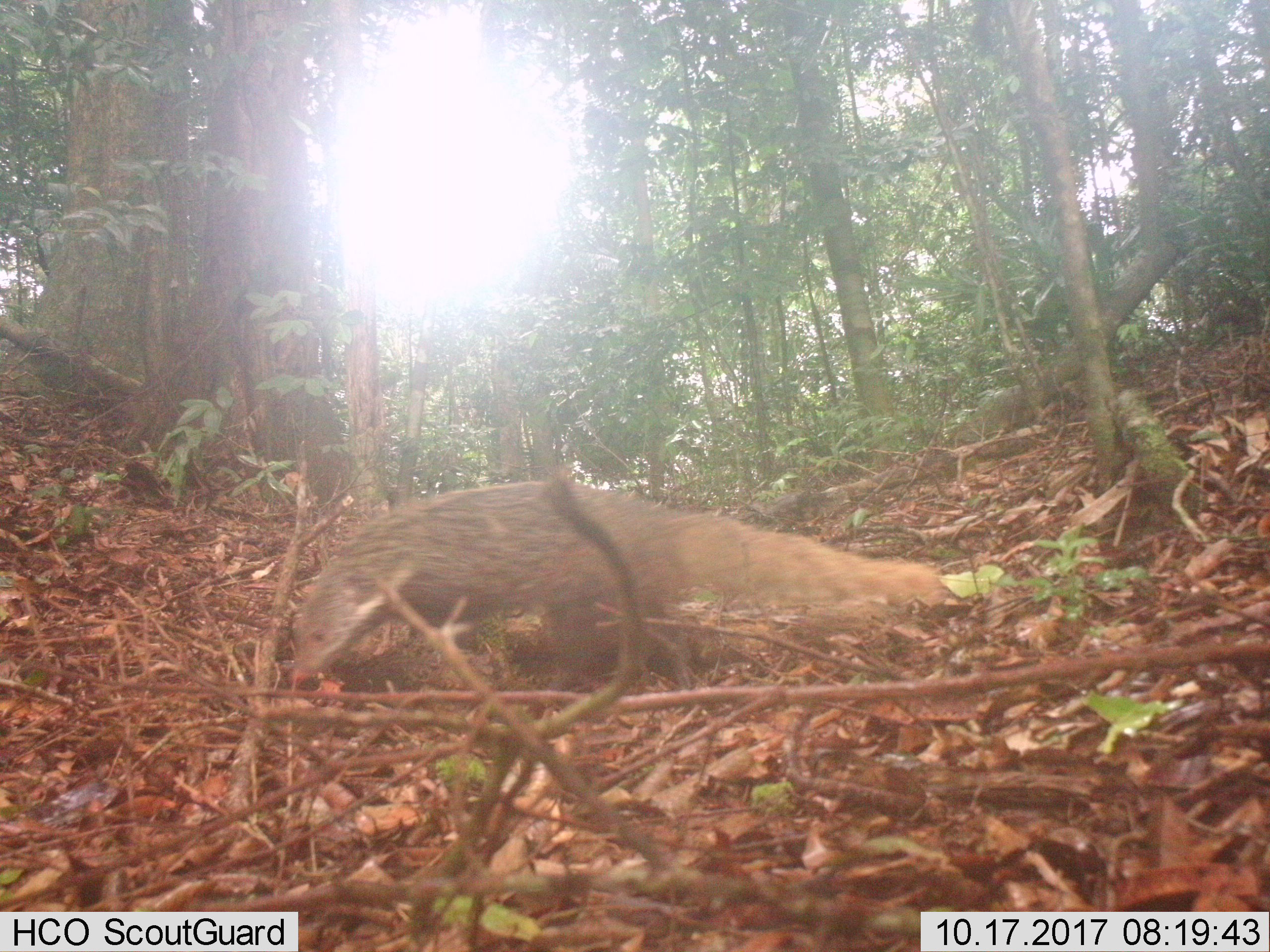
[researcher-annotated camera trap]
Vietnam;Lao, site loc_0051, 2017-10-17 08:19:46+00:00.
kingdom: Animalia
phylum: Chordata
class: Mammalia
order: Carnivora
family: Herpestidae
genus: Urva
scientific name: Urva urva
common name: crab-eating mongoose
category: crab eating mongoose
Crab eating mongoose (crab-eating mongoose) (Urva urva). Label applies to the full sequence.